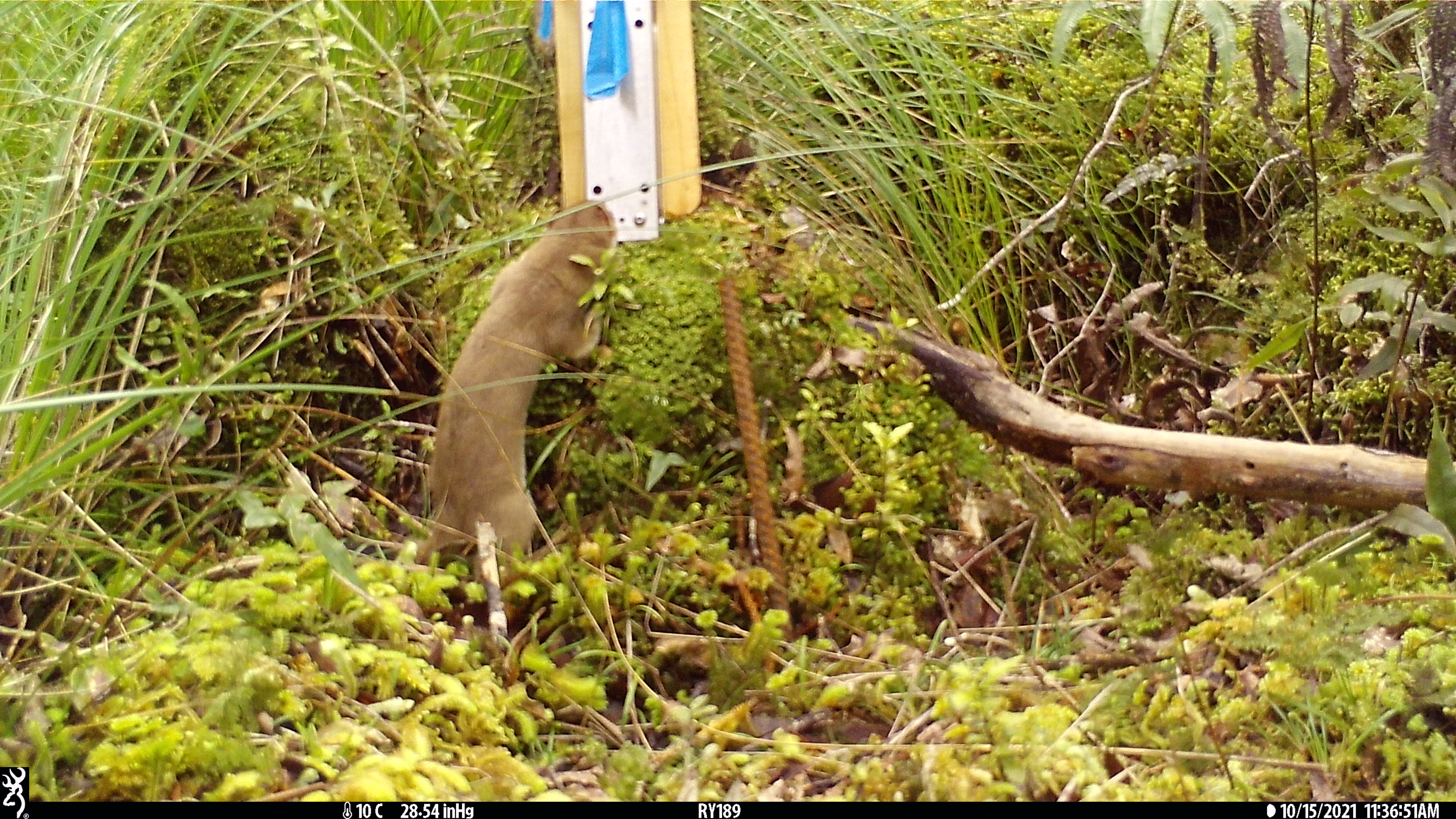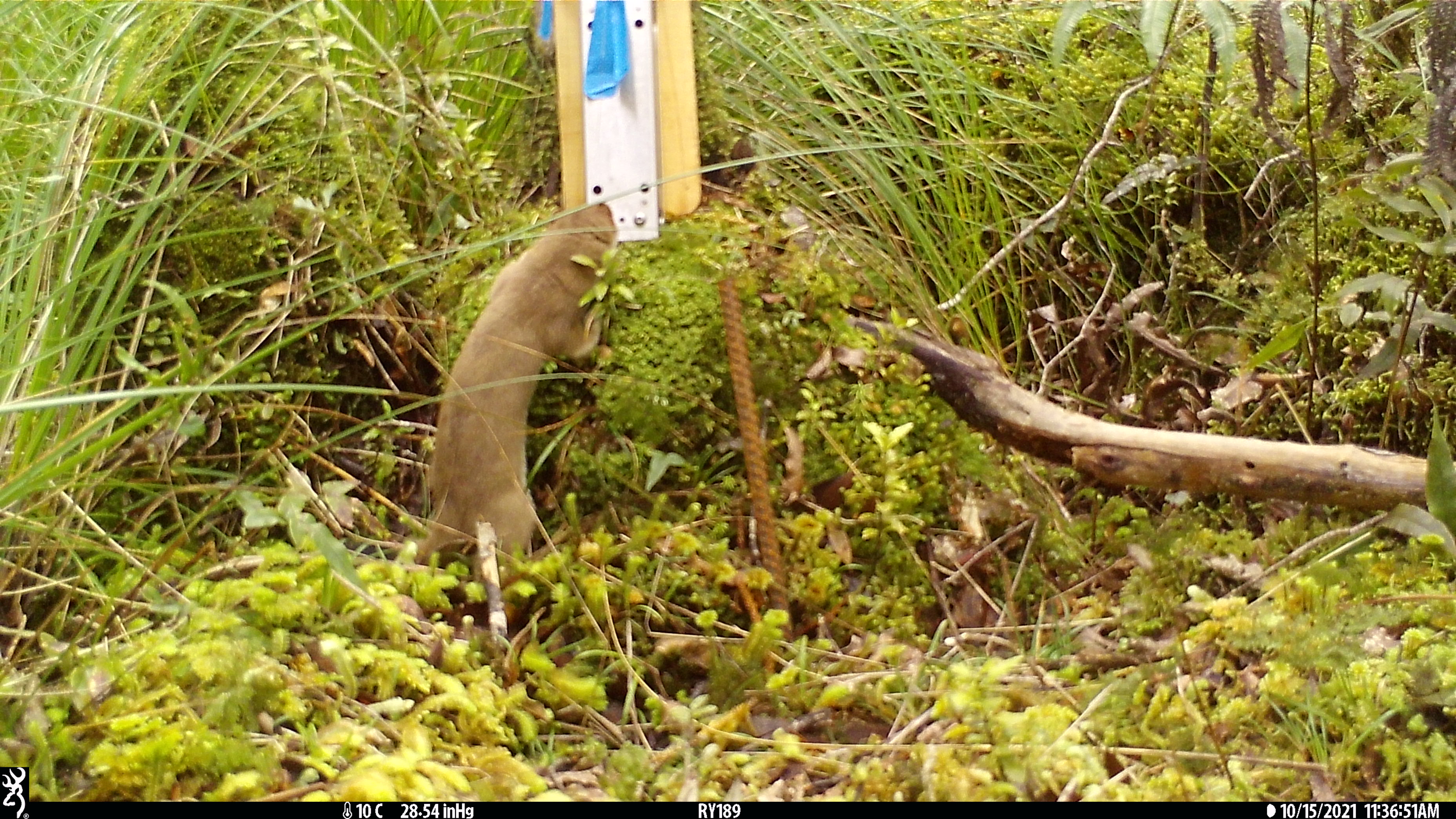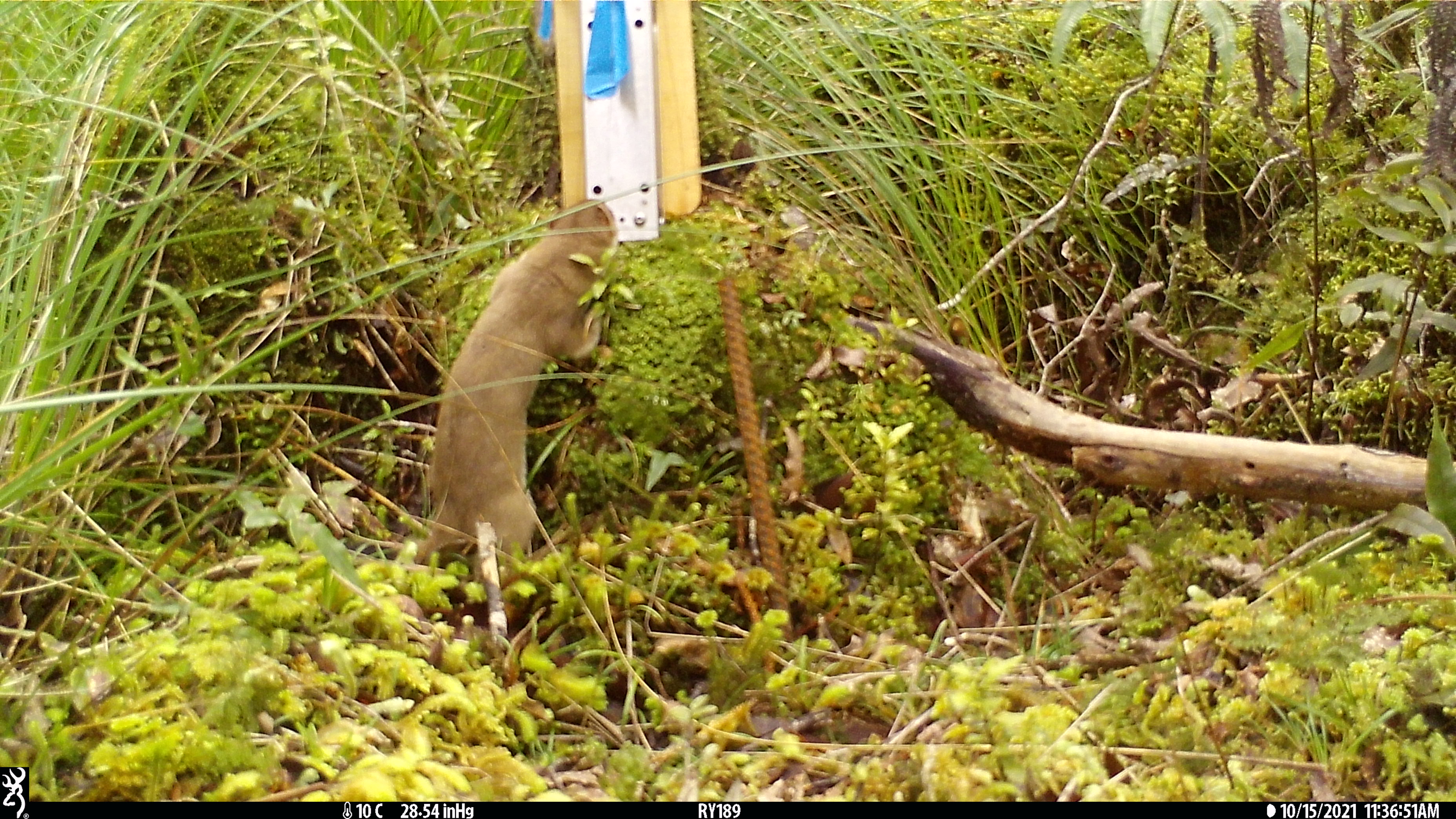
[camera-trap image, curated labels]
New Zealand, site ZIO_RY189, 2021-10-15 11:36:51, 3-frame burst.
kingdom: Animalia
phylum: Chordata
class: Mammalia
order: Carnivora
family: Mustelidae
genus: Mustela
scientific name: Mustela erminea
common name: stoat